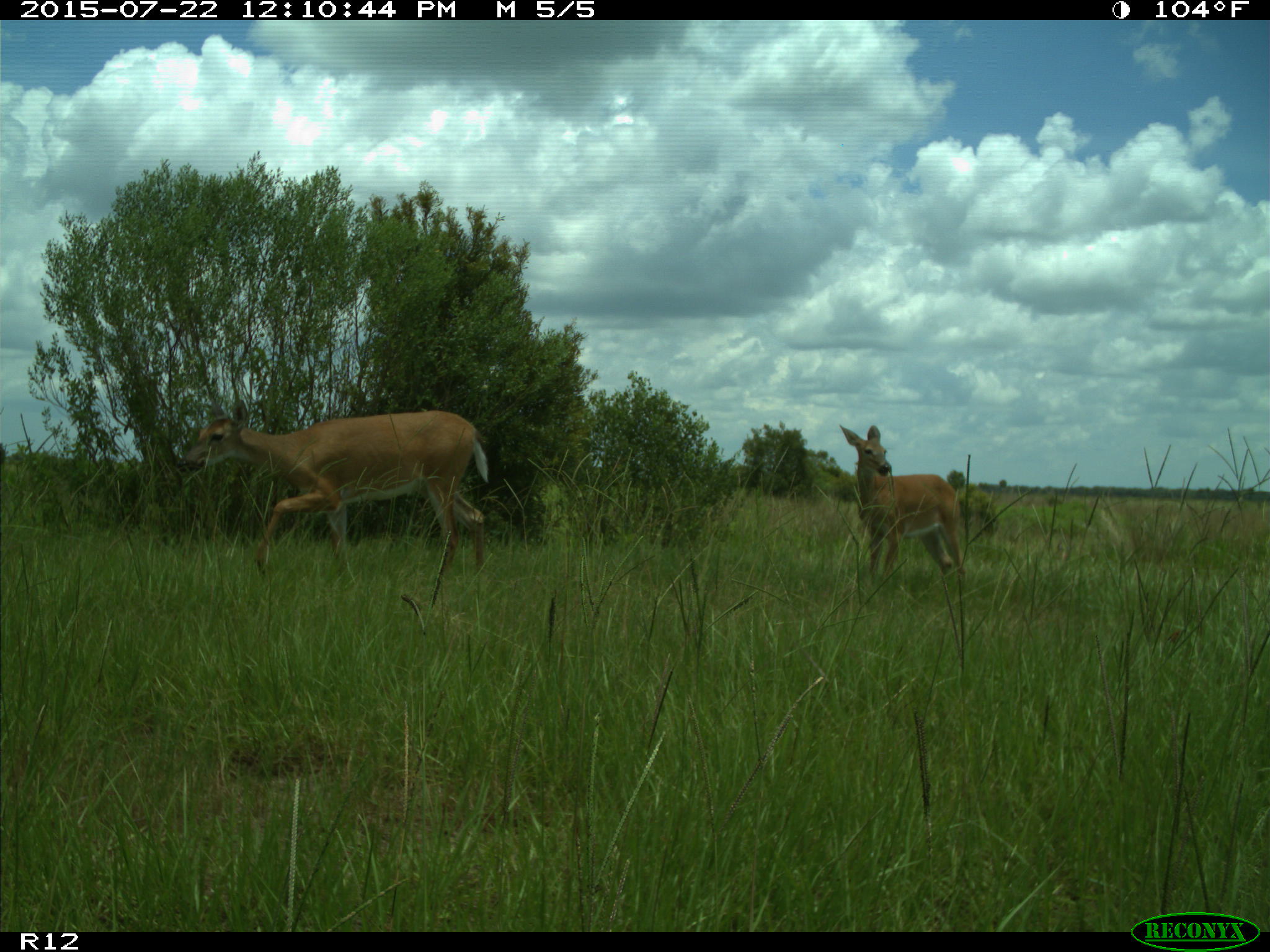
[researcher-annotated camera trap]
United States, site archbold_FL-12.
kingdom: Animalia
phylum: Chordata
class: Mammalia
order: Artiodactyla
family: Cervidae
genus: Odocoileus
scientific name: Odocoileus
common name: deer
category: unidentified deer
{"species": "unidentified deer (deer) (Odocoileus)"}